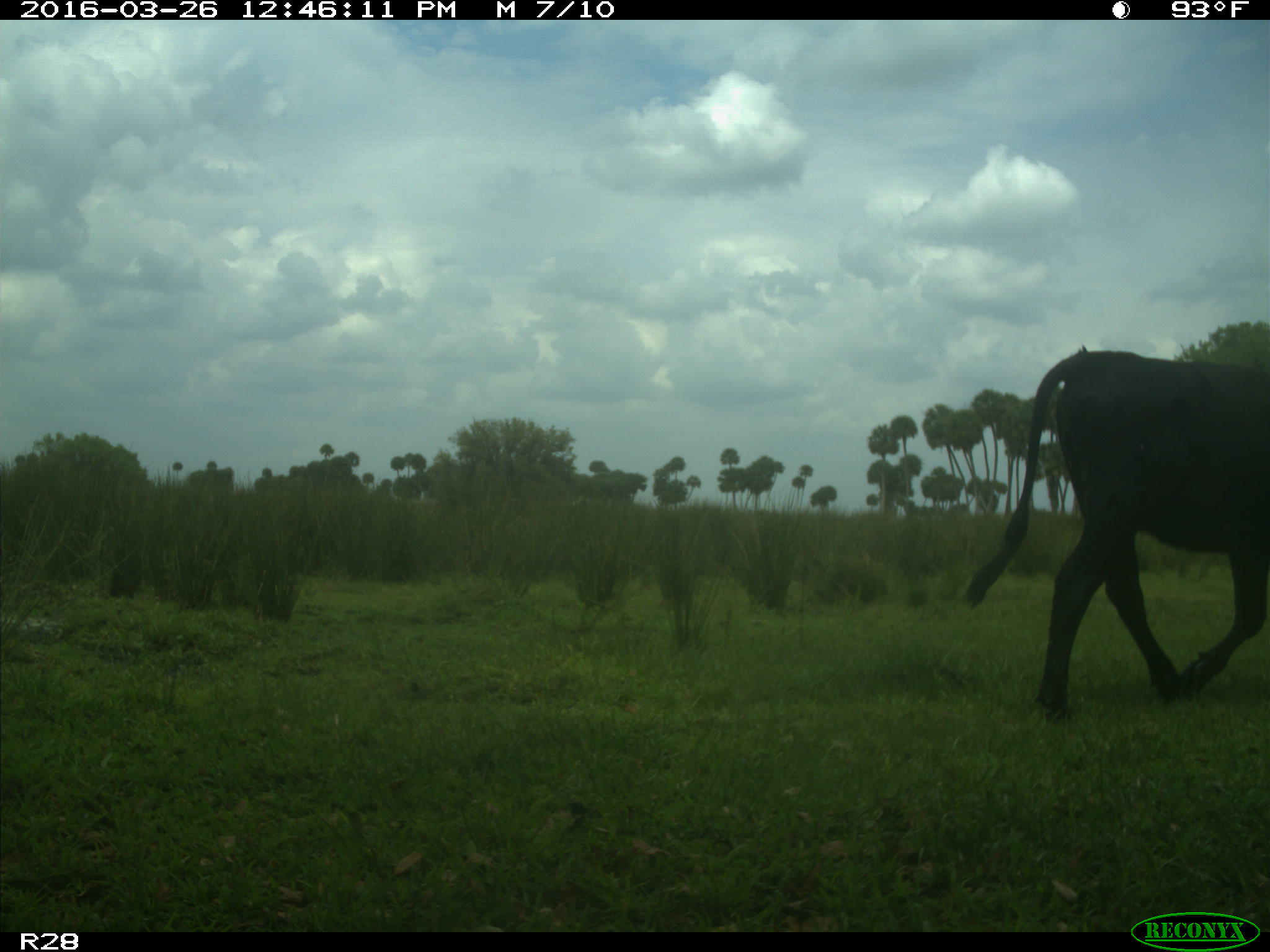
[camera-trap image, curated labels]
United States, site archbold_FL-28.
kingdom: Animalia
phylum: Chordata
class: Mammalia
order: Artiodactyla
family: Bovidae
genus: Bos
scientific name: Bos taurus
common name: domestic cow